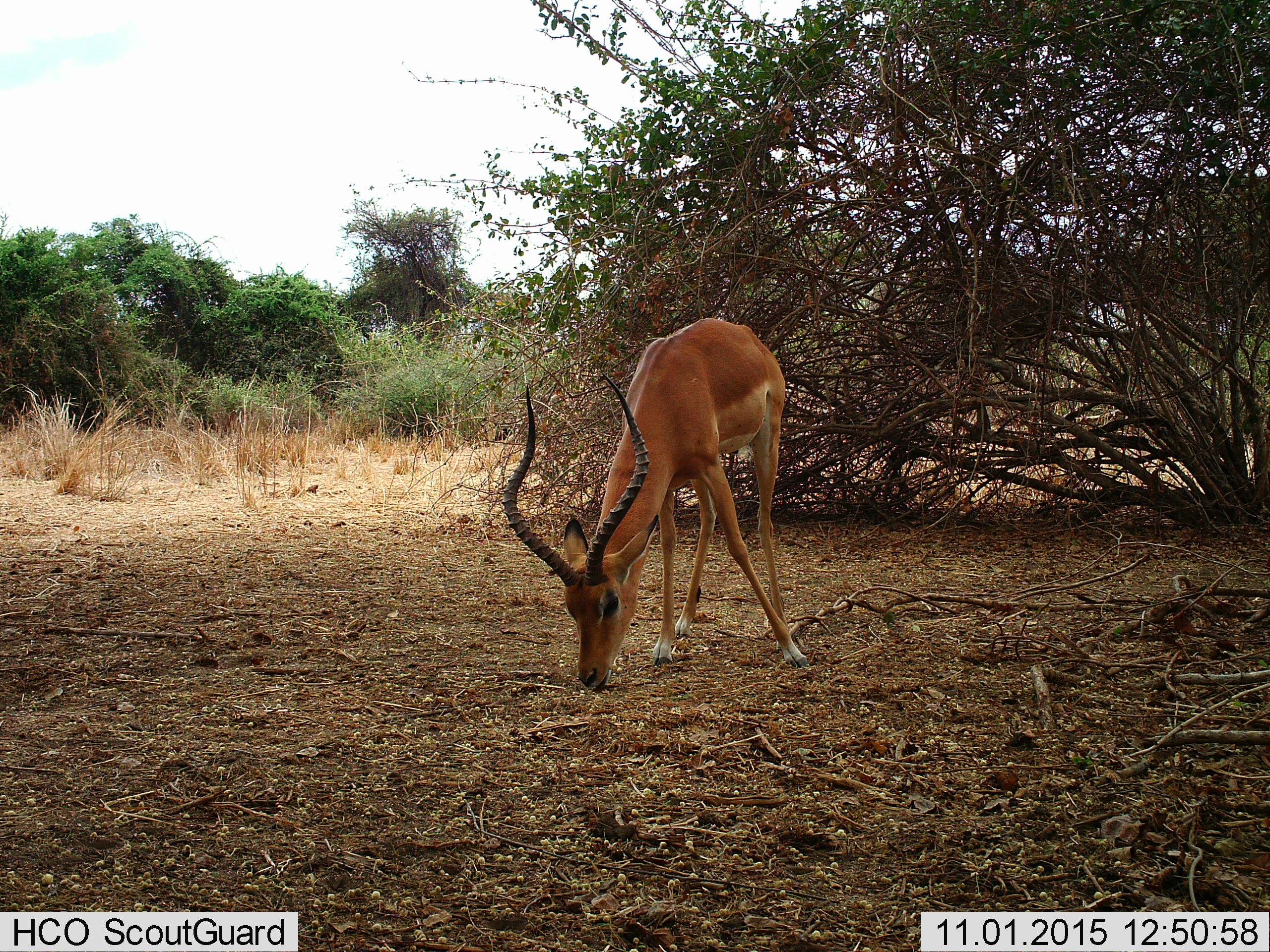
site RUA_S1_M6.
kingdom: Animalia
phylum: Chordata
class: Mammalia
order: Artiodactyla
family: Bovidae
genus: Aepyceros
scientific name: Aepyceros melampus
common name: impala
Impala (Aepyceros melampus), count 1. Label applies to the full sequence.